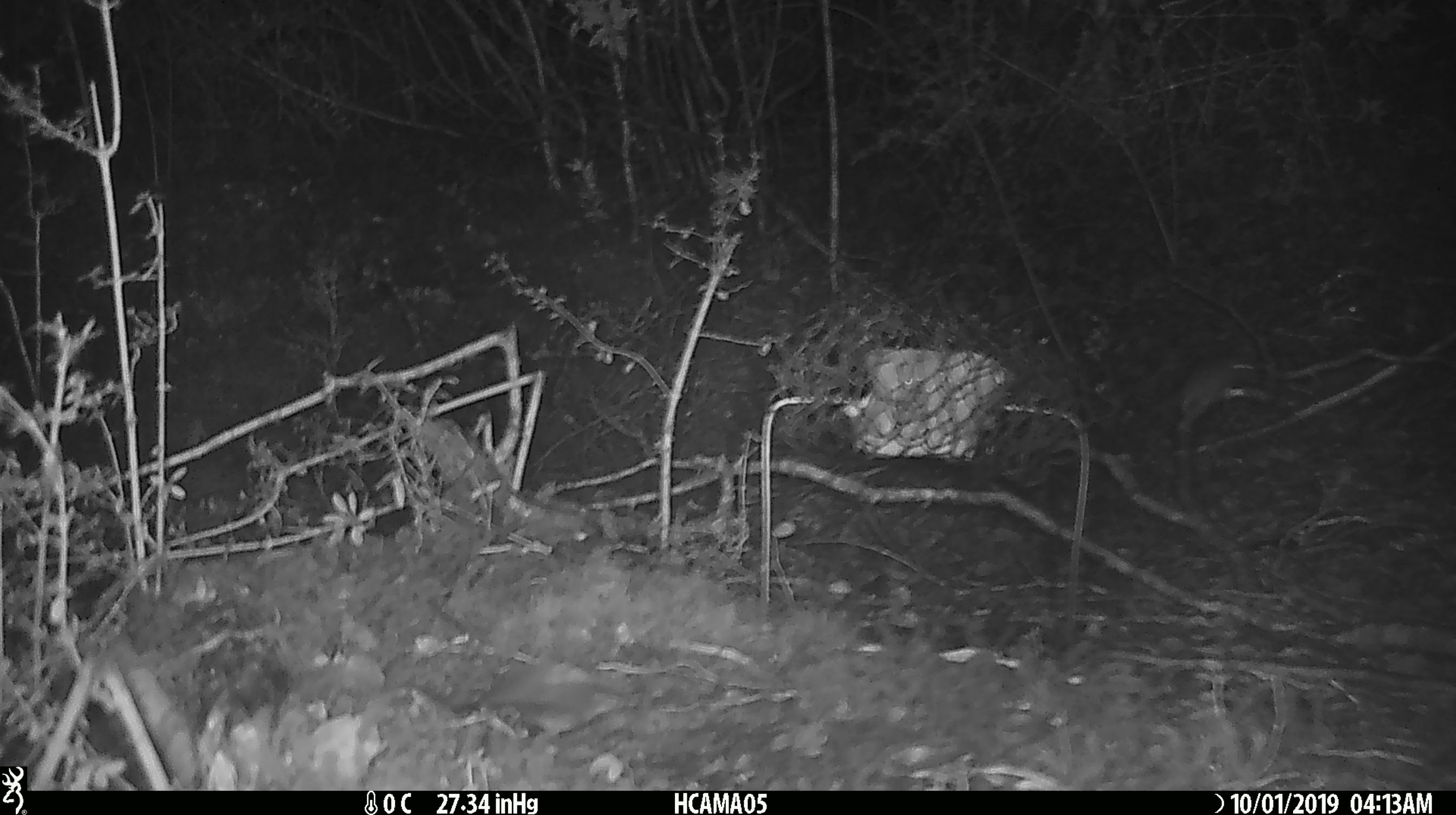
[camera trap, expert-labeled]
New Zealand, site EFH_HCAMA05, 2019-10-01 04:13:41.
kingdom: Animalia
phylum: Chordata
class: Mammalia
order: Rodentia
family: Muridae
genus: Mus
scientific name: Mus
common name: mouse